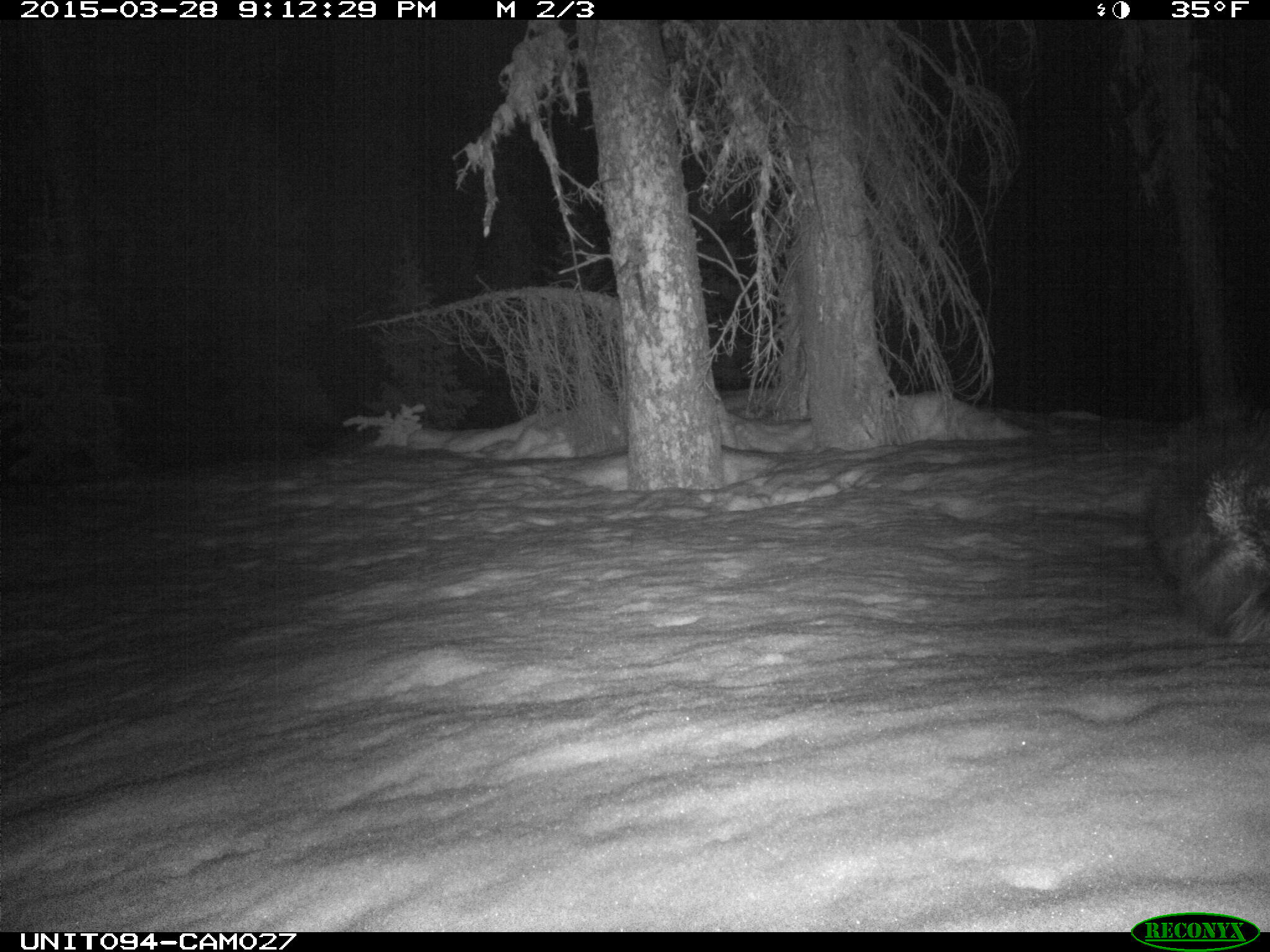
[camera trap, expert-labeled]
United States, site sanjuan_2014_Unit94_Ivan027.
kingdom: Animalia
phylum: Chordata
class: Mammalia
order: Rodentia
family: Erethizontidae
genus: Erethizon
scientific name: Erethizon dorsatum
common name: north american porcupine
Erethizon dorsatum (north american porcupine).